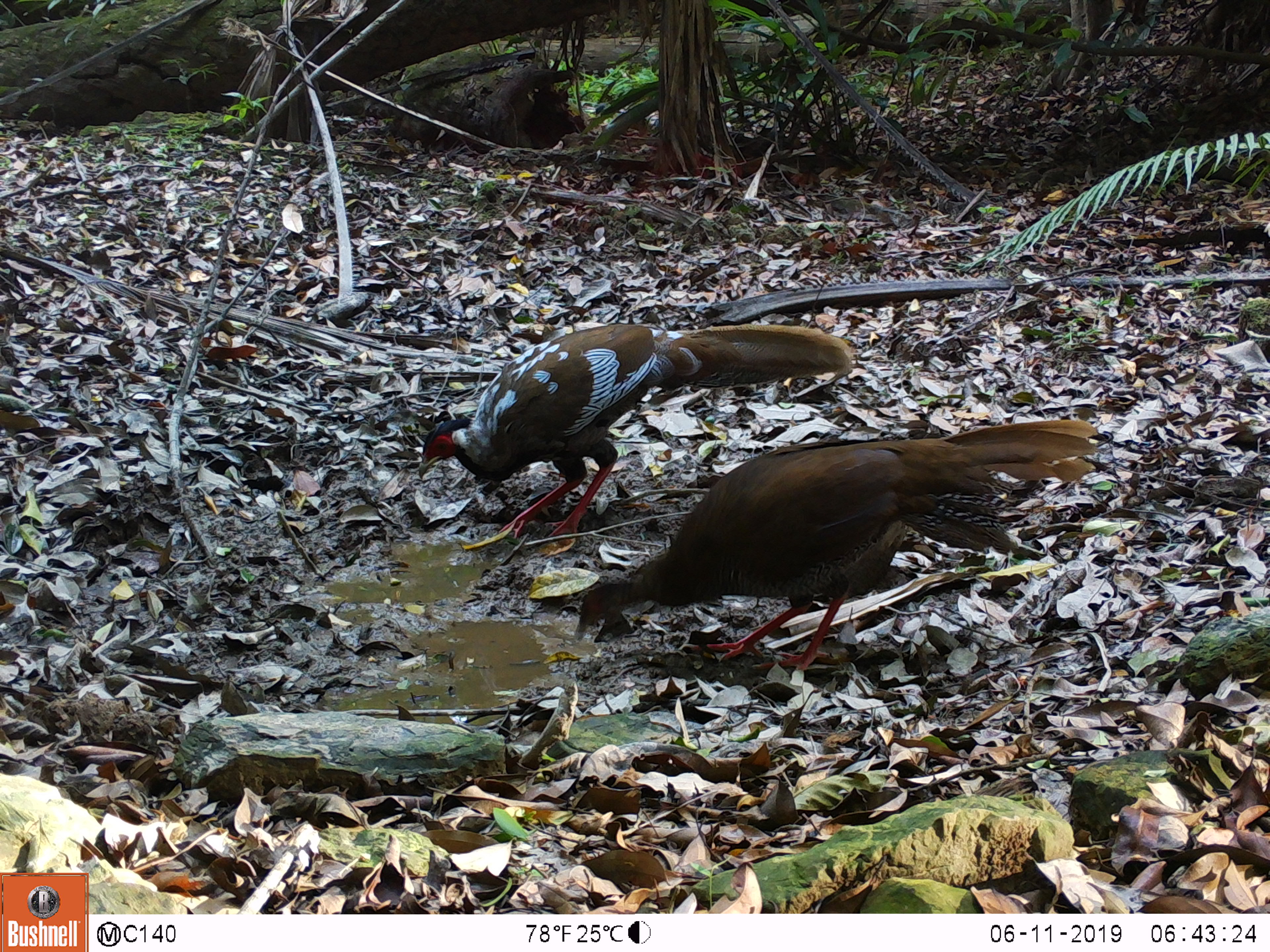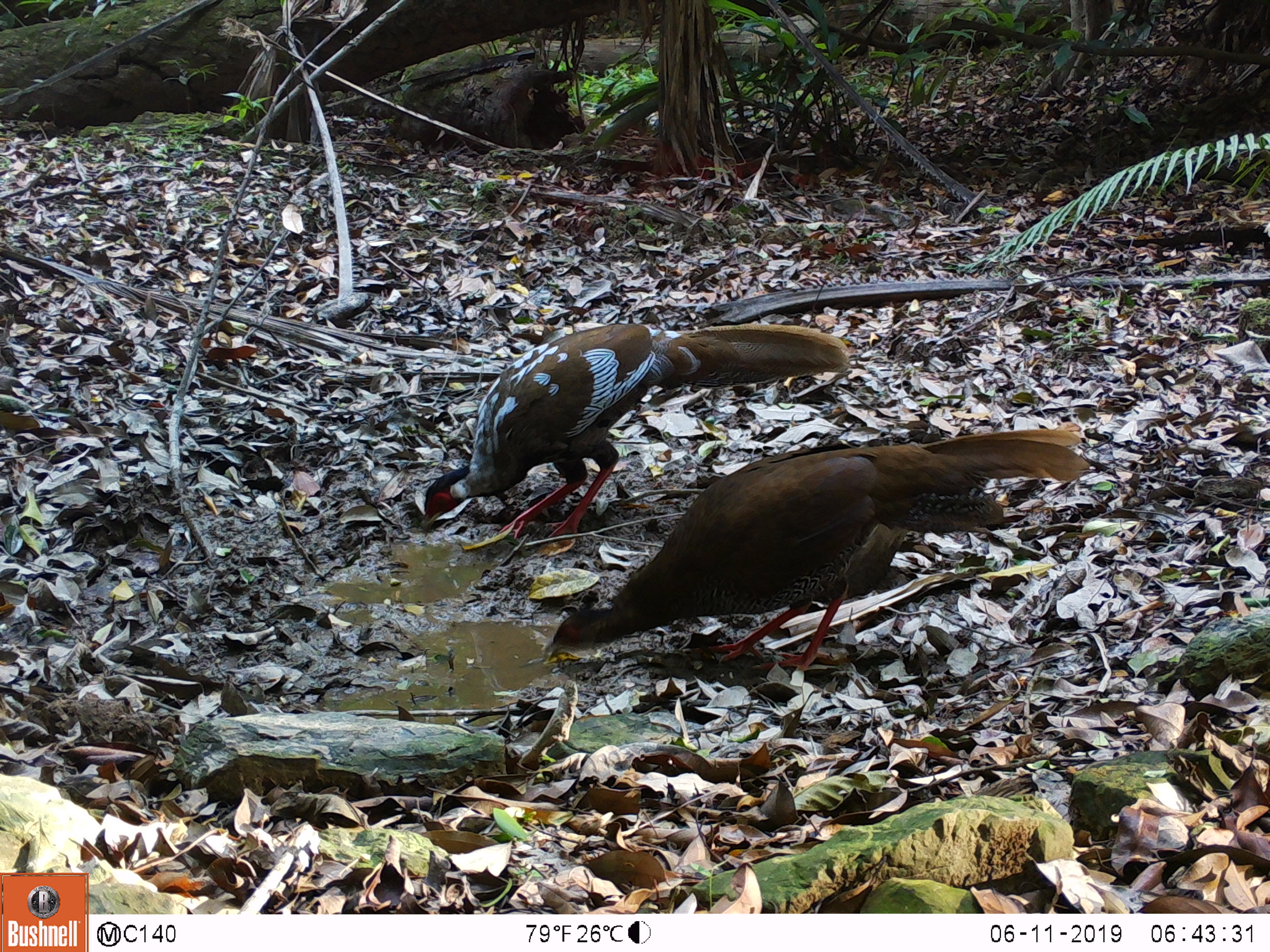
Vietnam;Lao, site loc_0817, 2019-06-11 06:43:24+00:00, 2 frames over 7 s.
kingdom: Animalia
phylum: Chordata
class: Aves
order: Galliformes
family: Phasianidae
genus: Lophura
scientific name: Lophura nycthemera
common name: silver pheasant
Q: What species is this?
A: Silver pheasant (Lophura nycthemera).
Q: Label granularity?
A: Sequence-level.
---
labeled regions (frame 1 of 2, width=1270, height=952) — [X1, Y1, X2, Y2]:
silver pheasant: [574, 419, 1100, 670]; [418, 322, 854, 539]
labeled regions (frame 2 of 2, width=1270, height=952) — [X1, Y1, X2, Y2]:
silver pheasant: [540, 427, 1090, 672]; [418, 322, 849, 539]